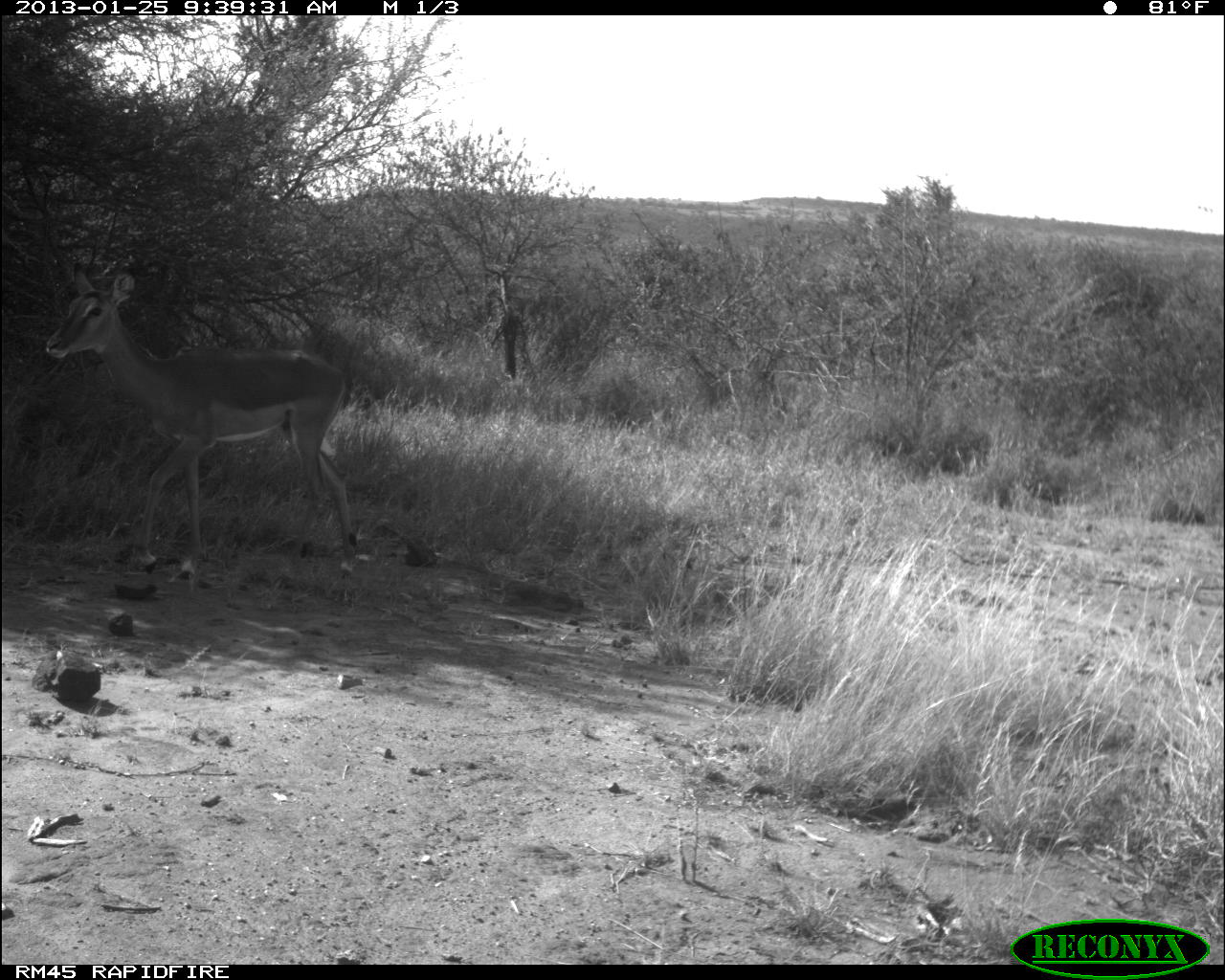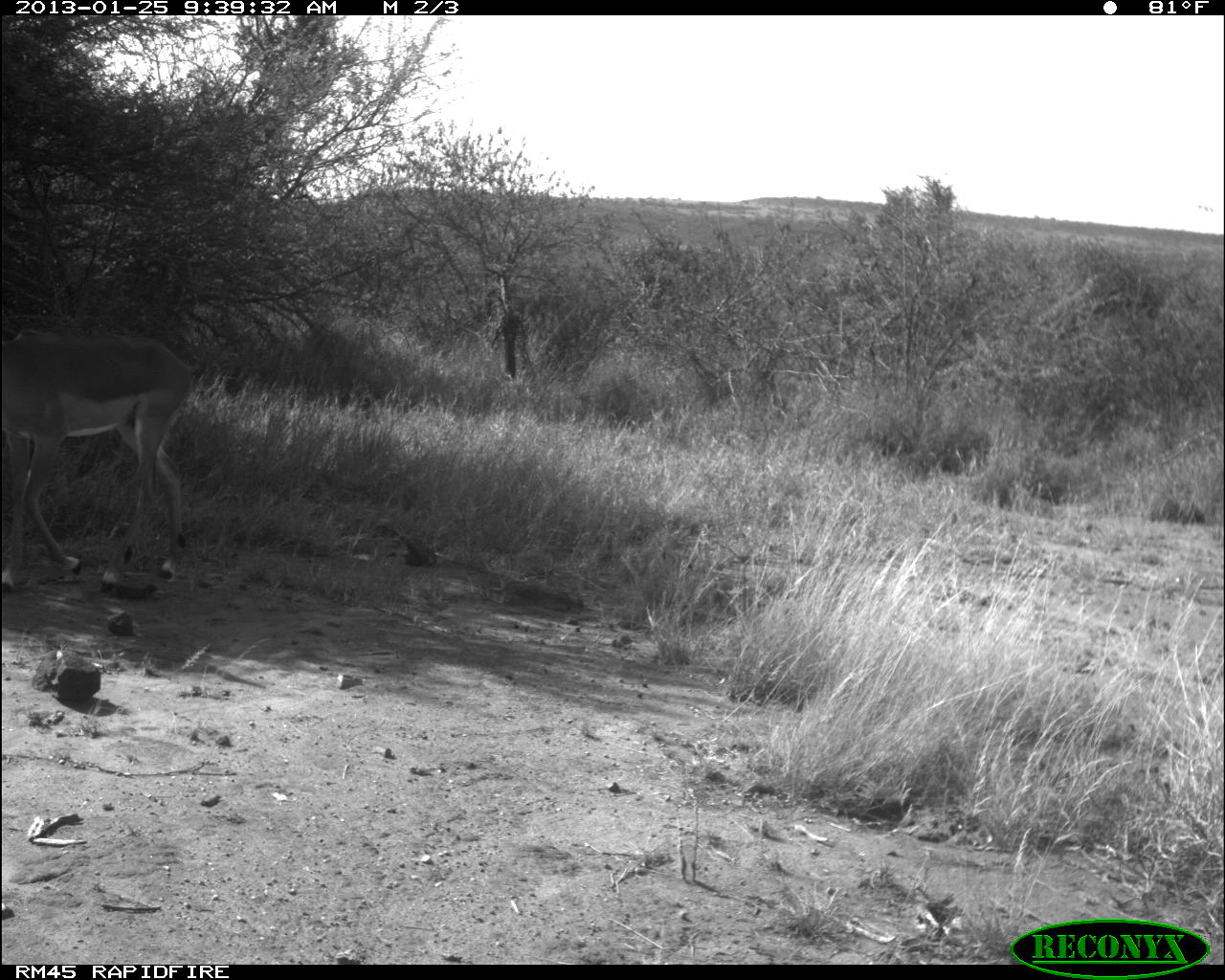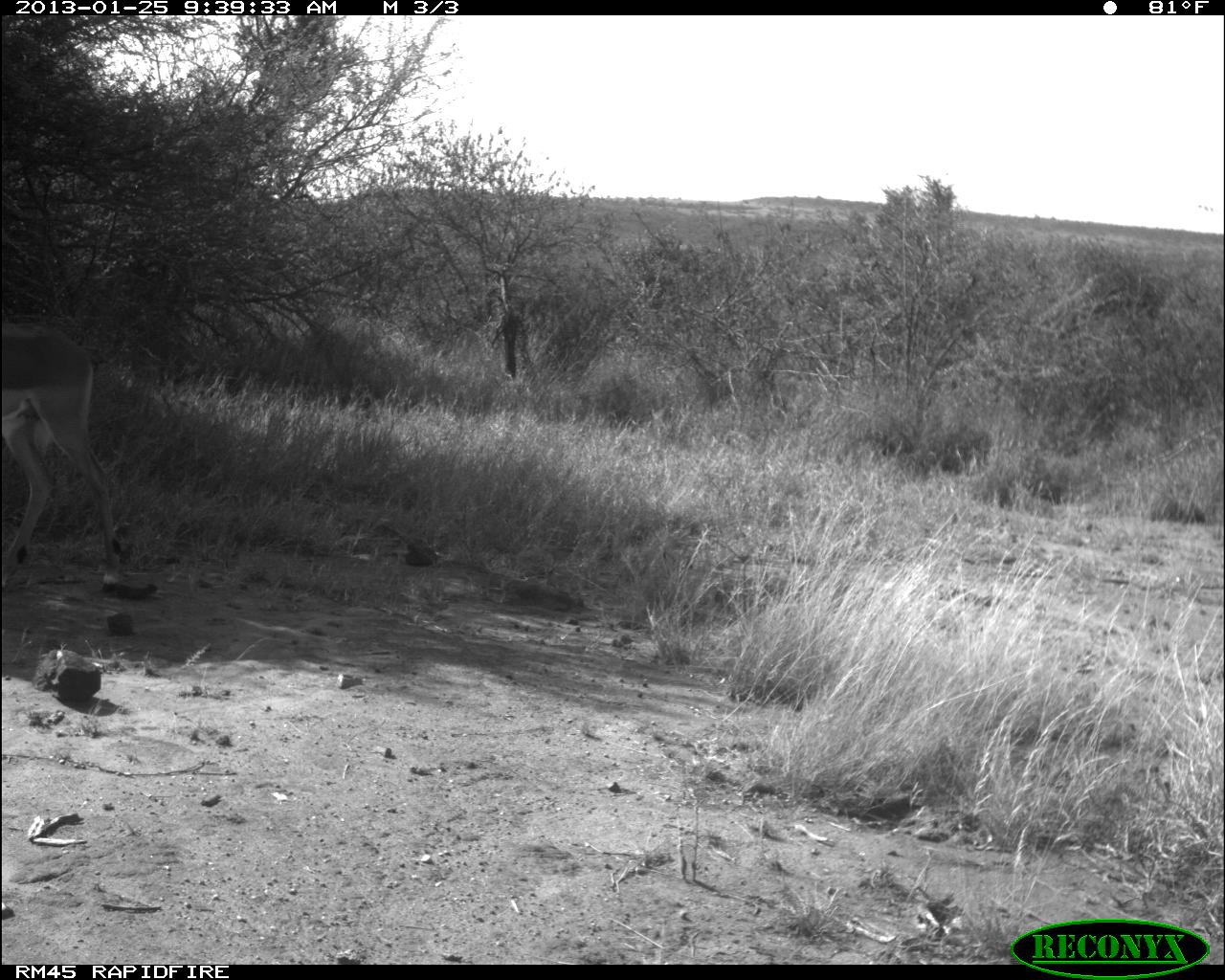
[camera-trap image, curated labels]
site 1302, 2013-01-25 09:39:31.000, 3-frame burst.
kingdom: Animalia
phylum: Chordata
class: Mammalia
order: Artiodactyla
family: Bovidae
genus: Aepyceros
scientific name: Aepyceros melampus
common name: impala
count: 1